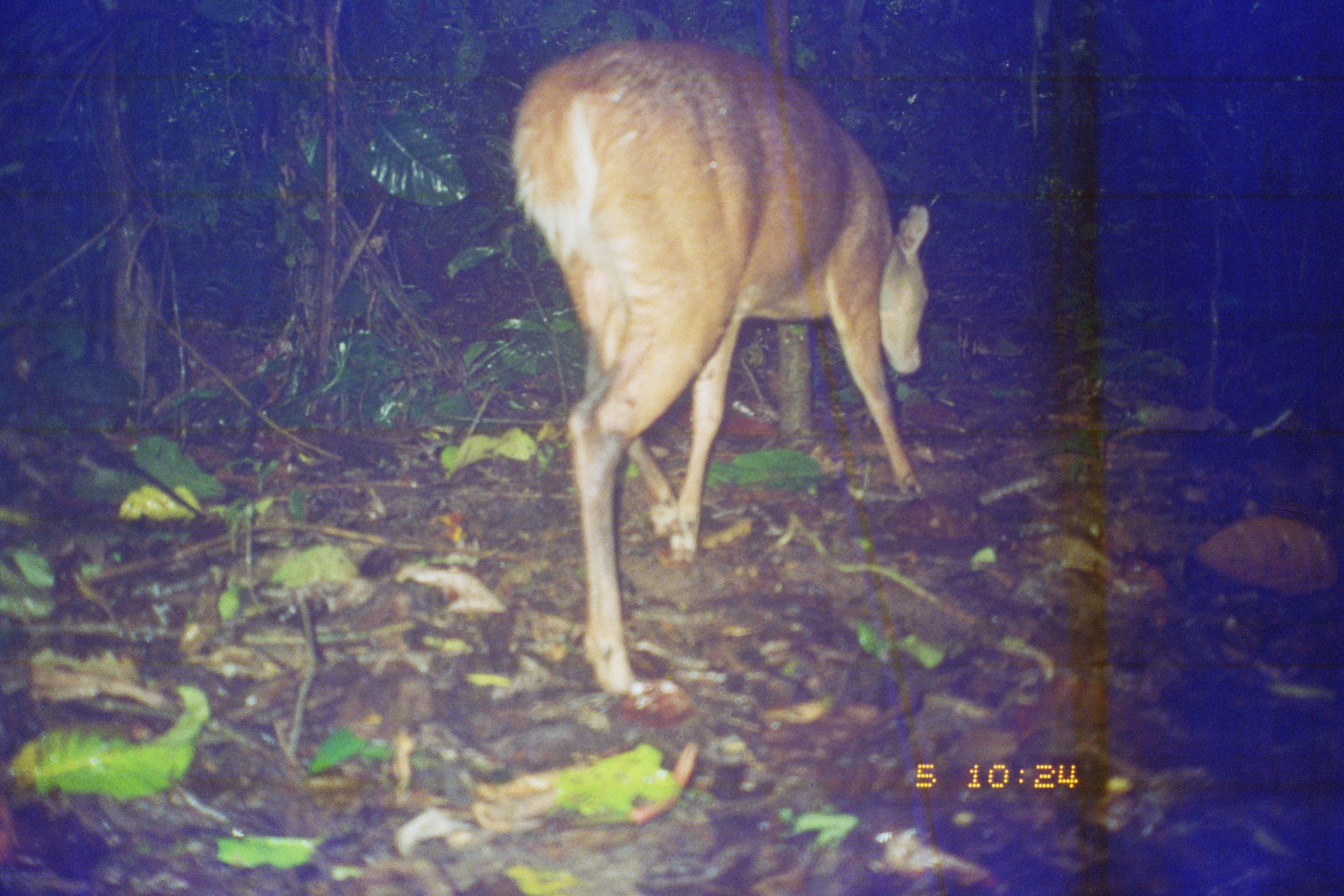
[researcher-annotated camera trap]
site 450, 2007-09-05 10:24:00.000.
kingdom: Animalia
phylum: Chordata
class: Mammalia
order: Artiodactyla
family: Cervidae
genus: Mazama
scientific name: Mazama americana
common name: red brocket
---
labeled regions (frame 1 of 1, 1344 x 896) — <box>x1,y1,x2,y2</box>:
mazama americana: <box>505,31,931,696</box>